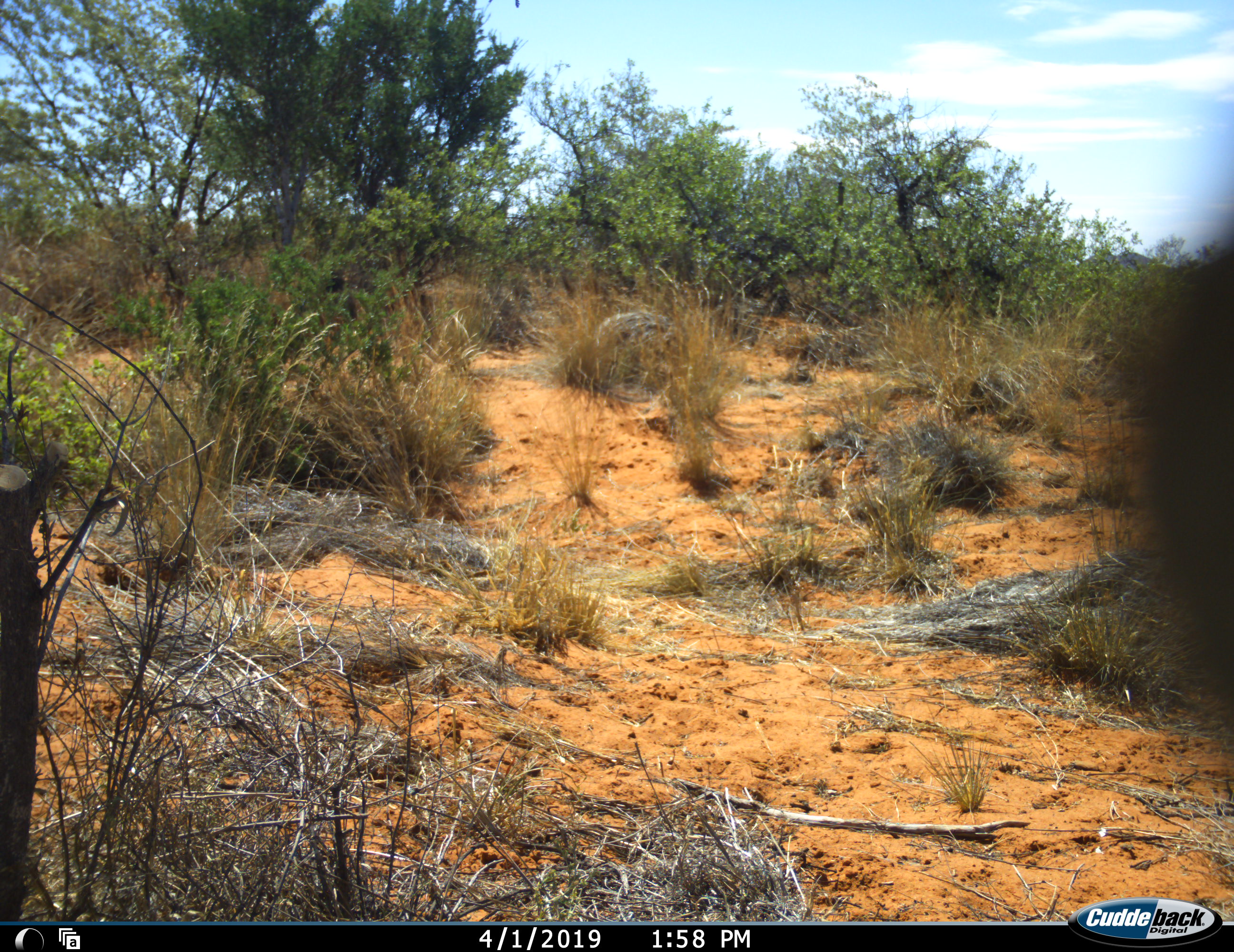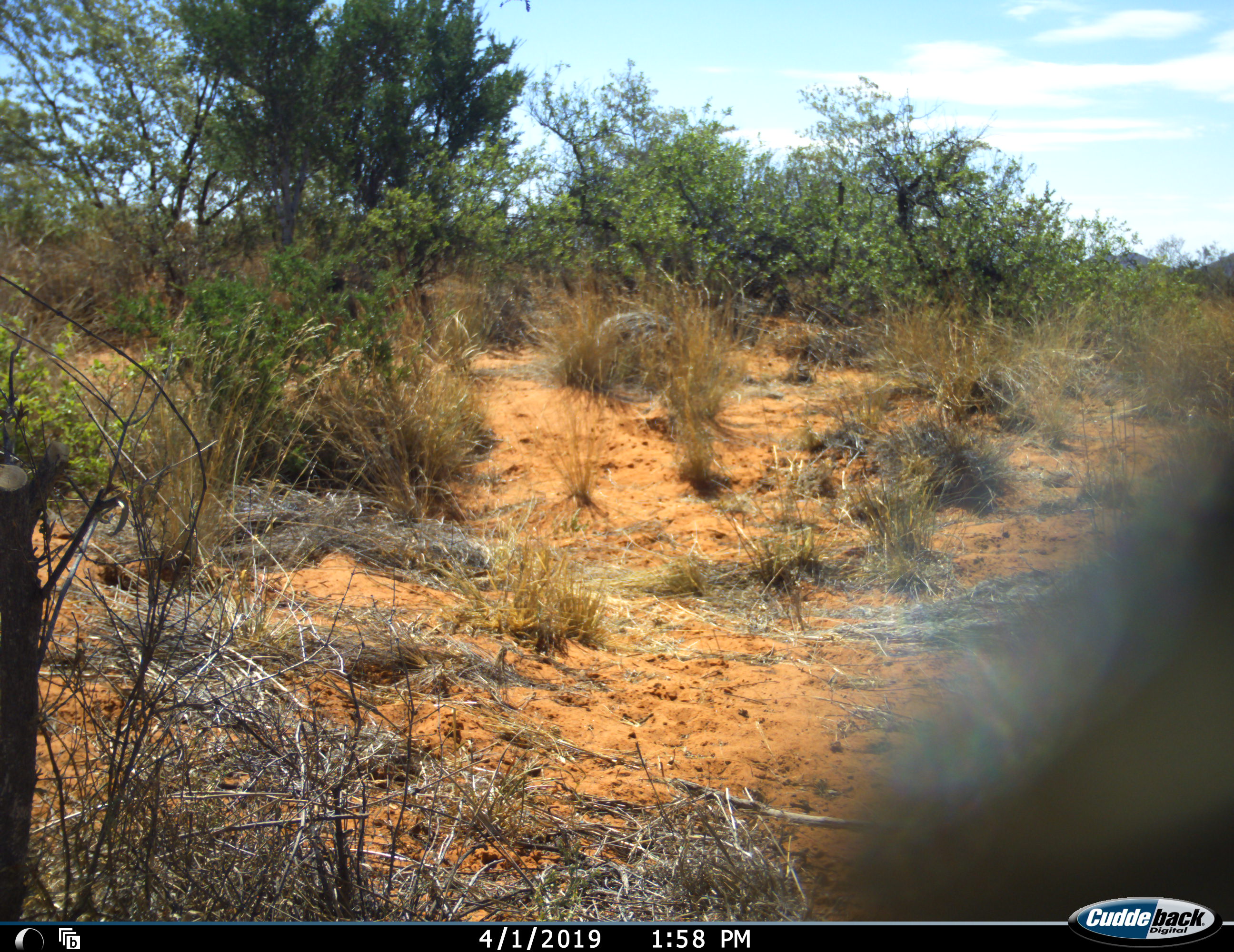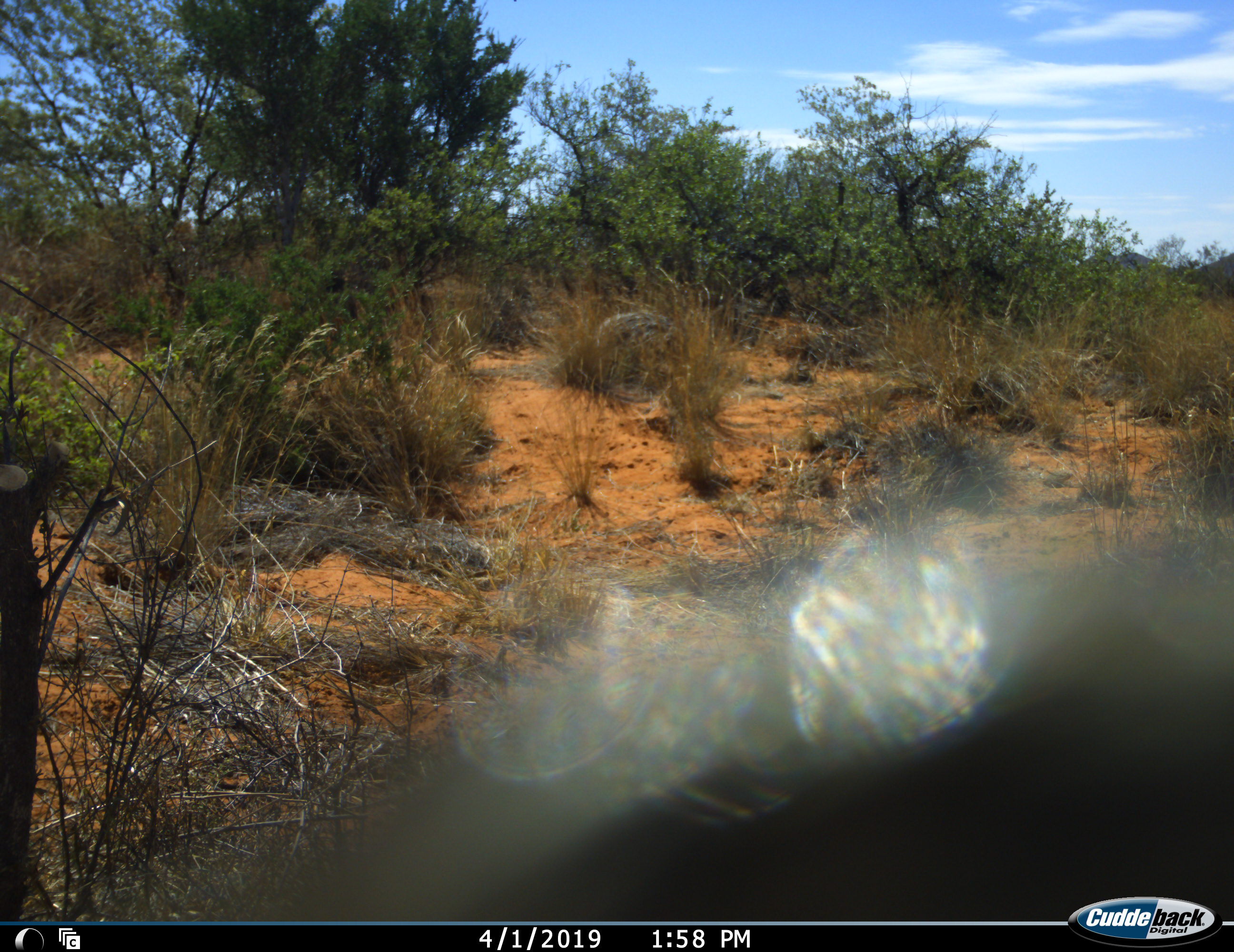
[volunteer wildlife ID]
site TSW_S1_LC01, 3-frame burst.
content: unidentified animal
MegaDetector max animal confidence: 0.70